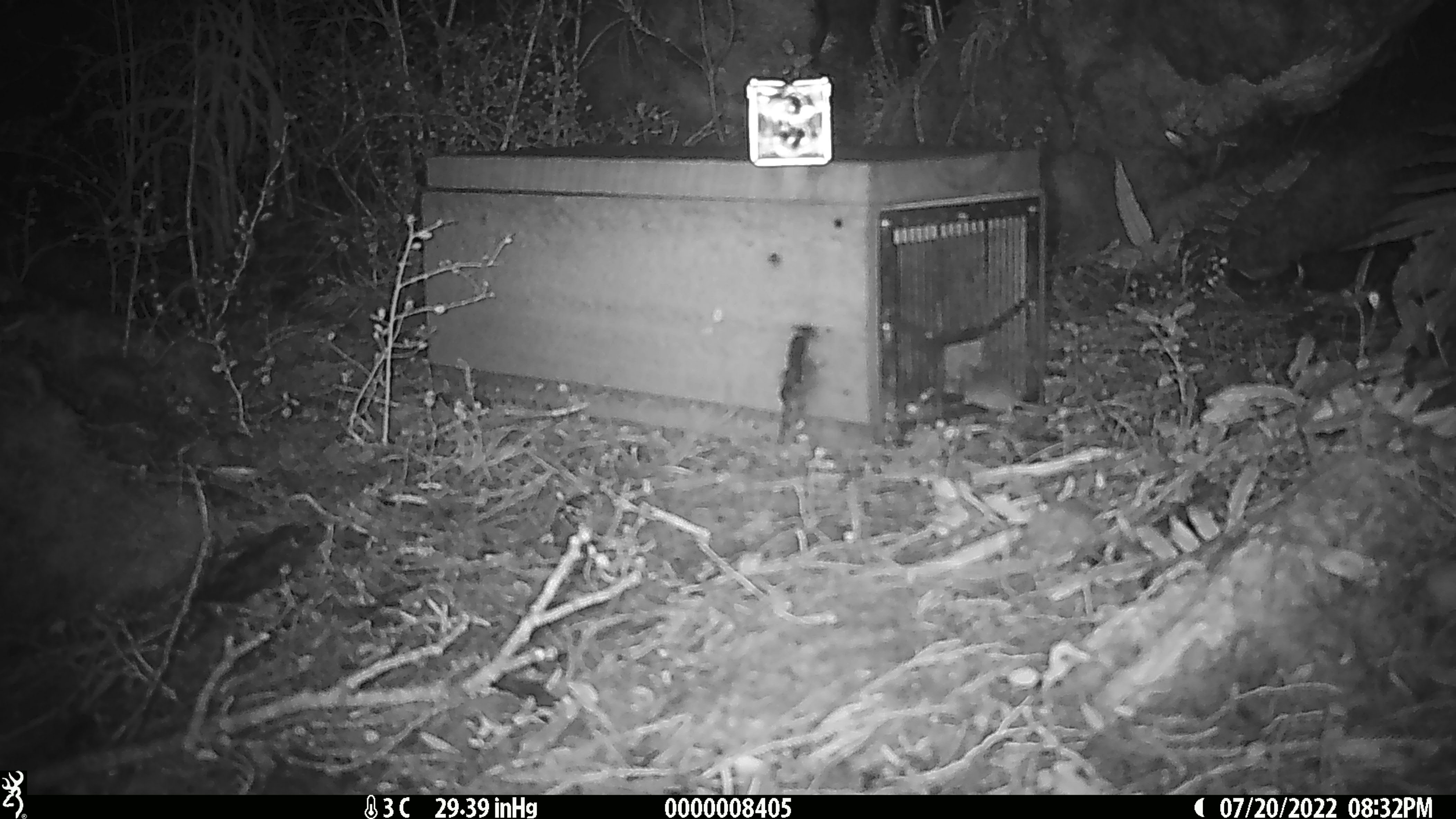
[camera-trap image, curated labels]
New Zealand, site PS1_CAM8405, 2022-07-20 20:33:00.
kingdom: Animalia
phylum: Chordata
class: Mammalia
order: Rodentia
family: Muridae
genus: Mus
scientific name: Mus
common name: mouse